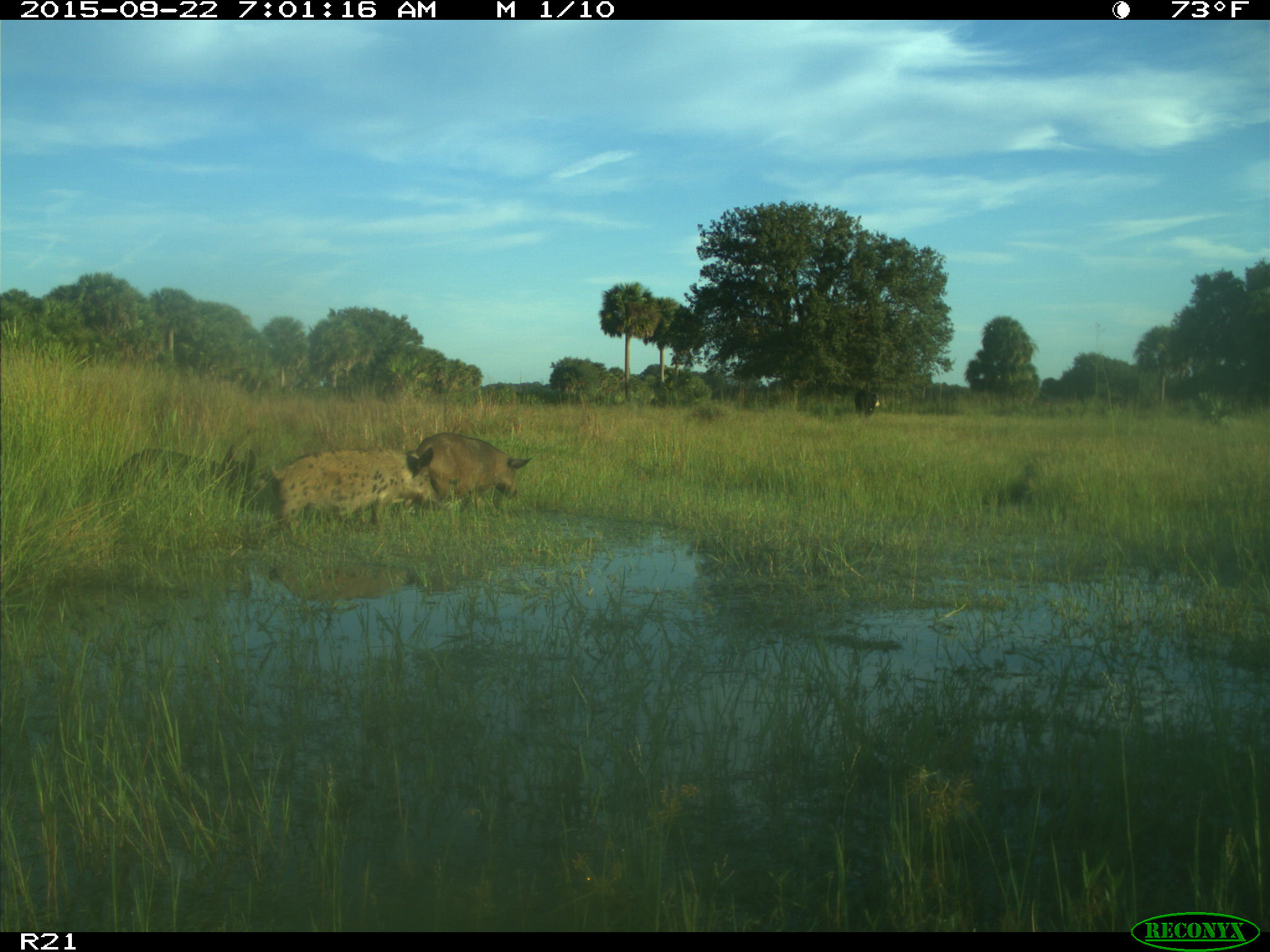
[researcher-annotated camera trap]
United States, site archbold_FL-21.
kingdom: Animalia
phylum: Chordata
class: Mammalia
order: Artiodactyla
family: Suidae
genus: Sus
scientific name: Sus scrofa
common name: wild boar